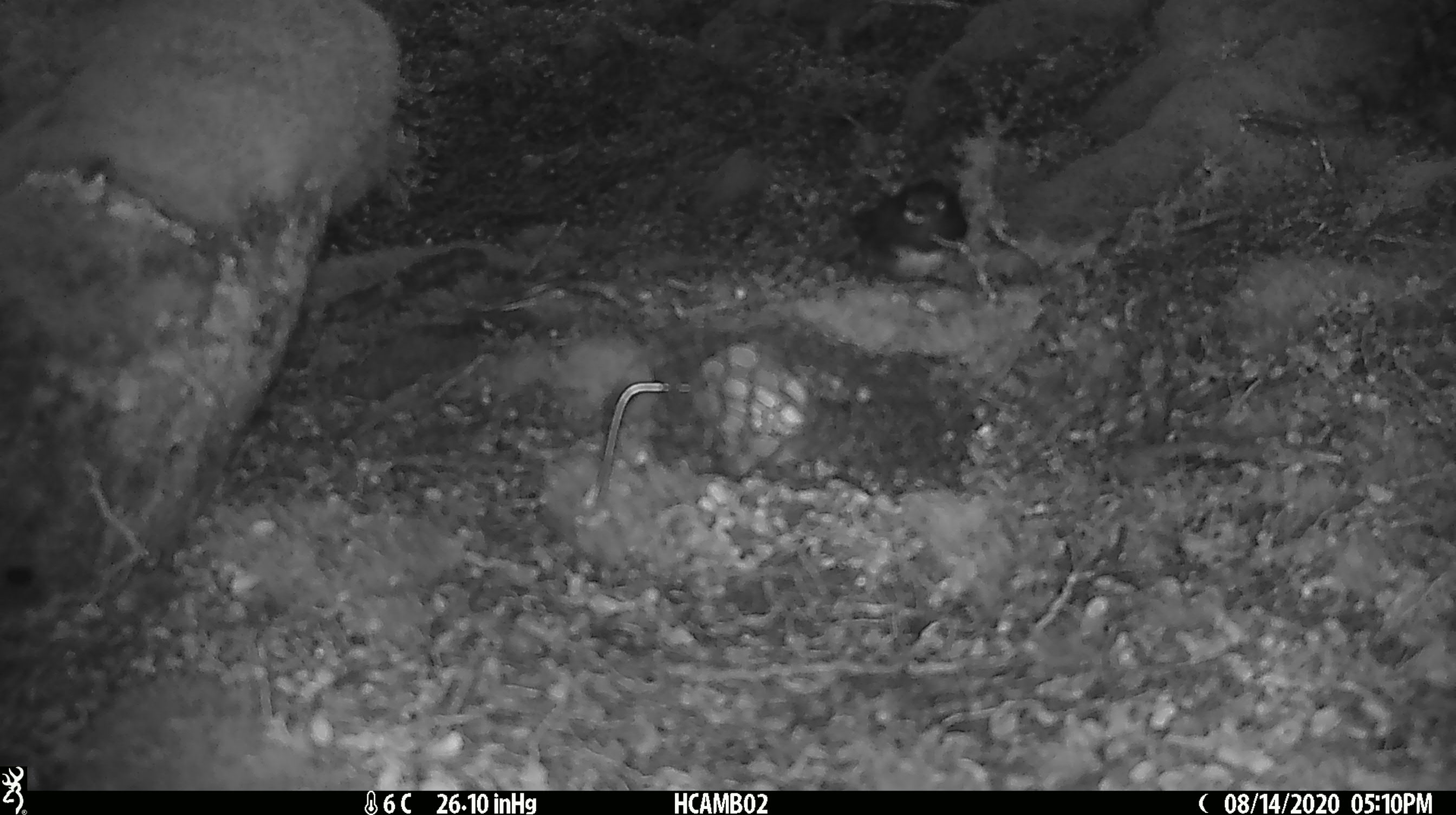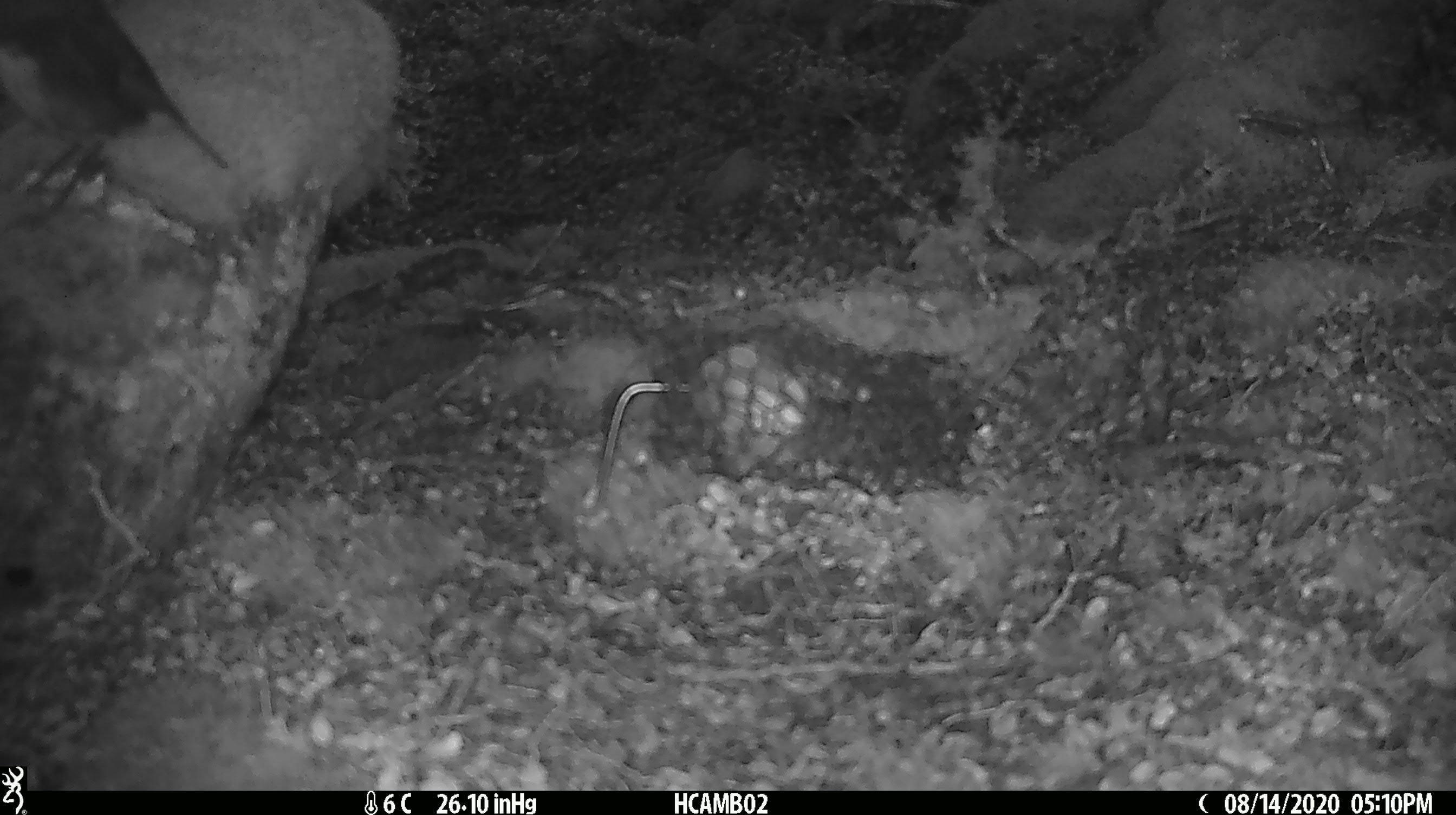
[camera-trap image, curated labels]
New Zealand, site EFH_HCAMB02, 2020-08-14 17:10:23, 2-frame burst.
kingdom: Animalia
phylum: Chordata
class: Aves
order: Passeriformes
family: Petroicidae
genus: Petroica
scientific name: Petroica macrocephala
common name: tomtit